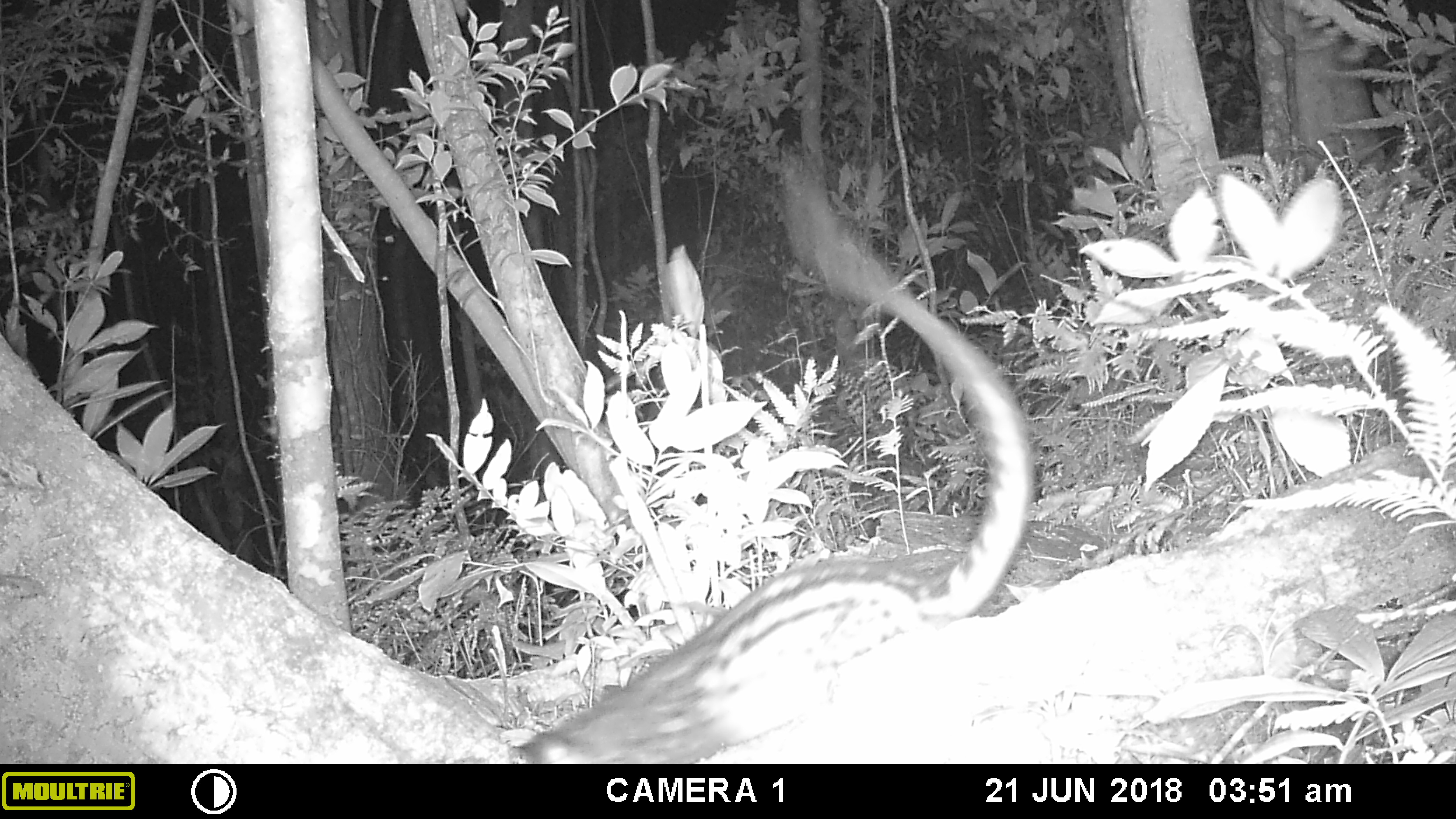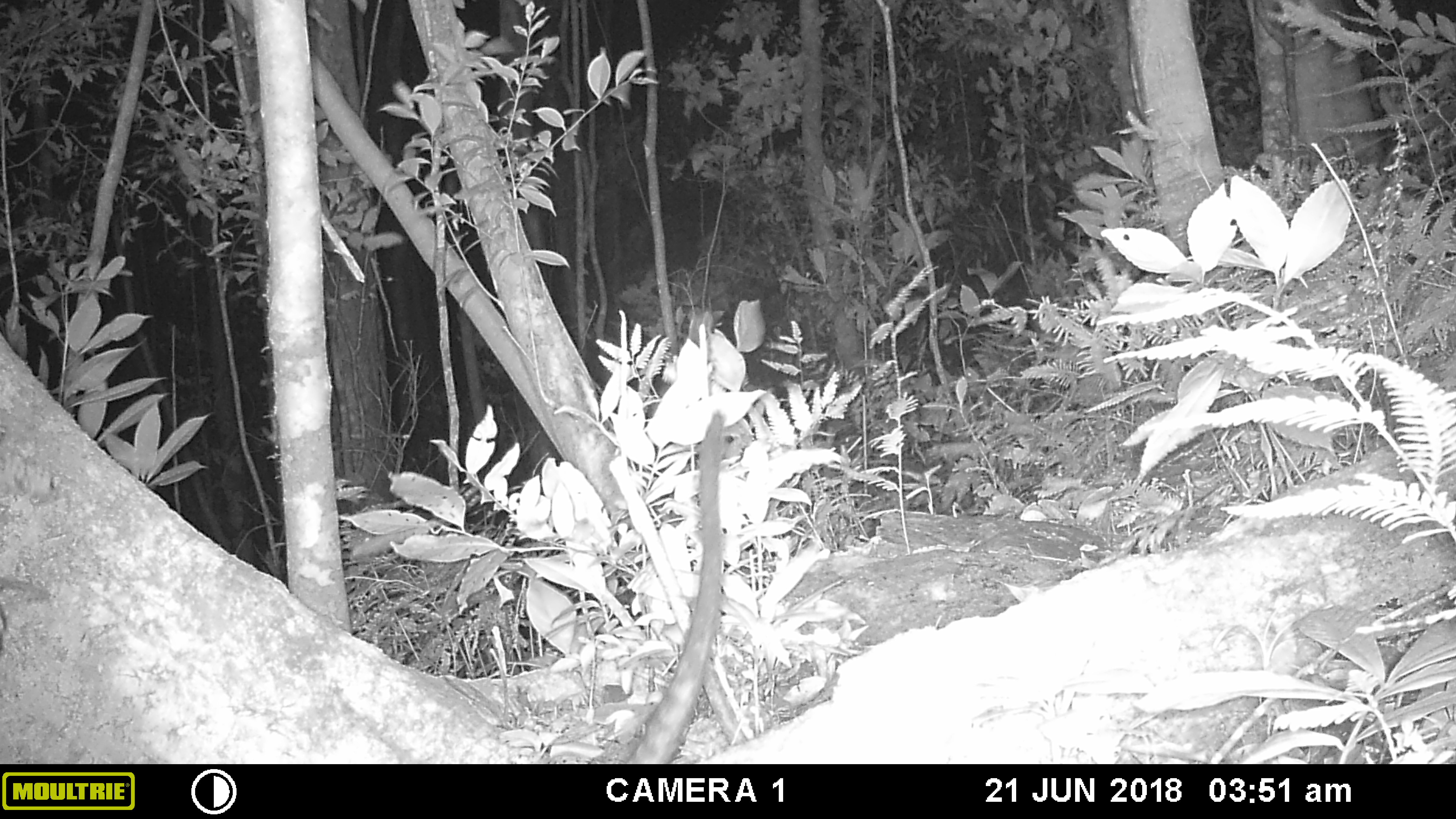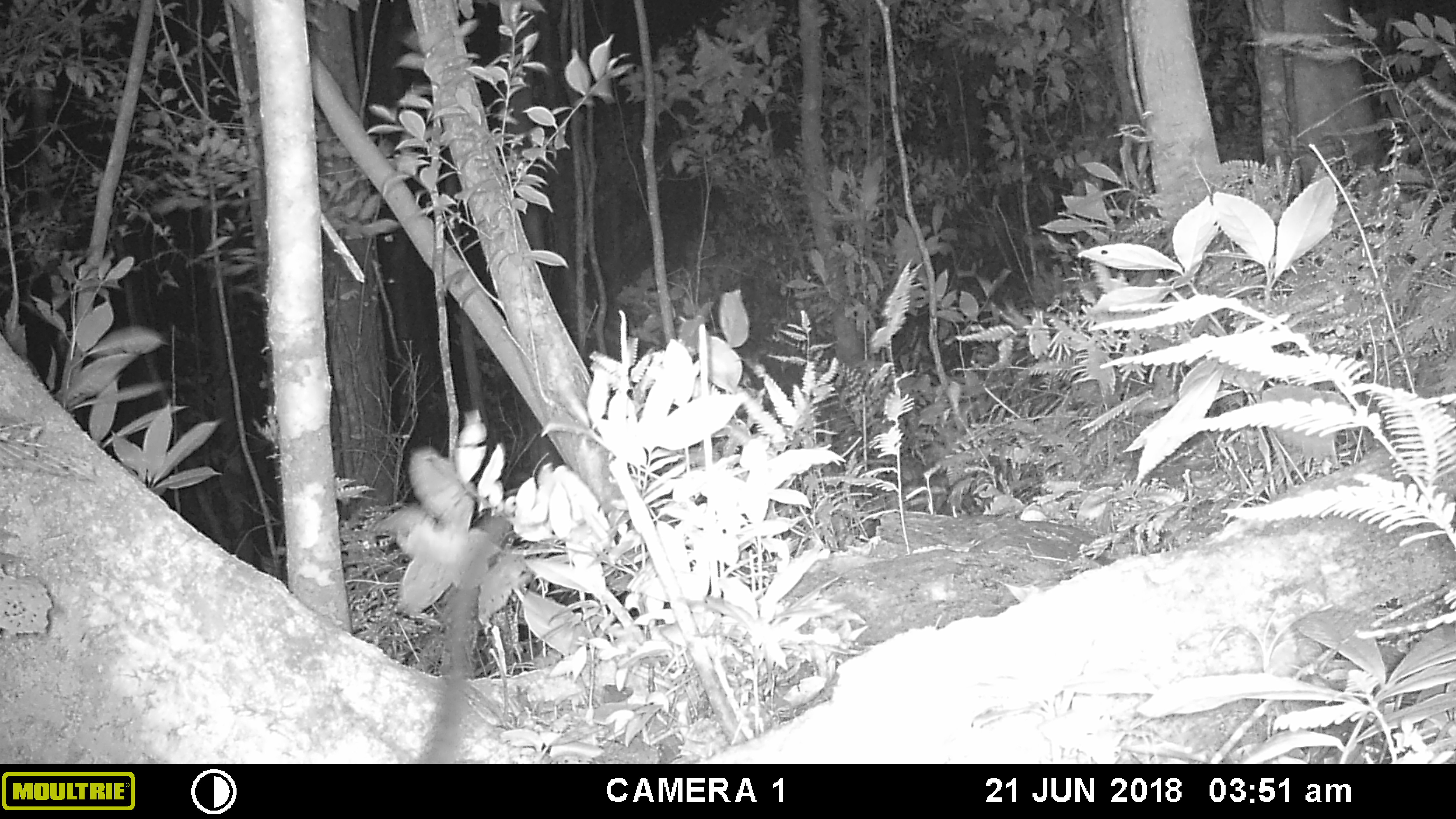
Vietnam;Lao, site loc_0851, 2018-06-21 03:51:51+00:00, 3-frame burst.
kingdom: Animalia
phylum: Chordata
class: Mammalia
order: Carnivora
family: Viverridae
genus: Paradoxurus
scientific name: Paradoxurus hermaphroditus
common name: common palm civet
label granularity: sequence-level